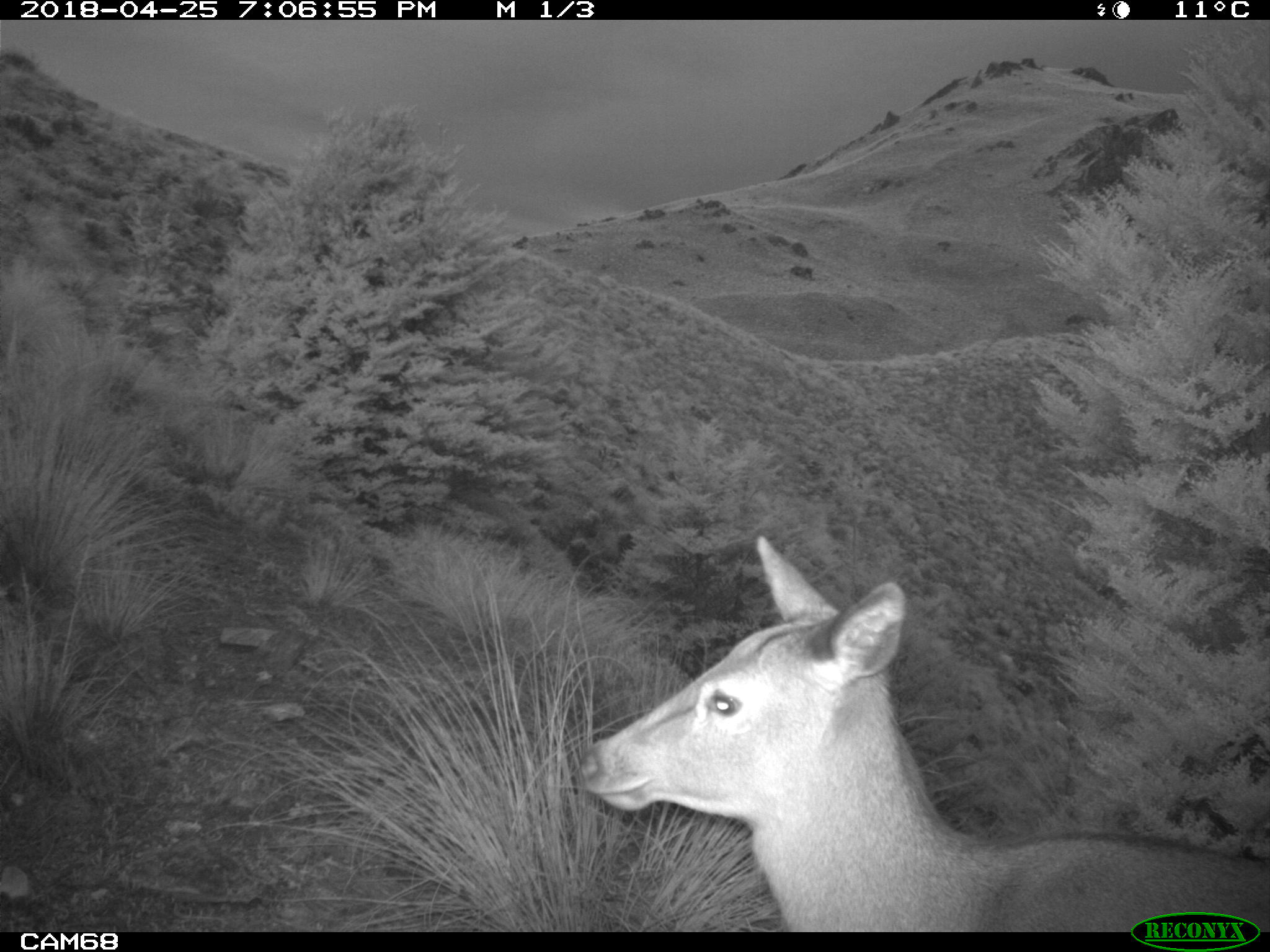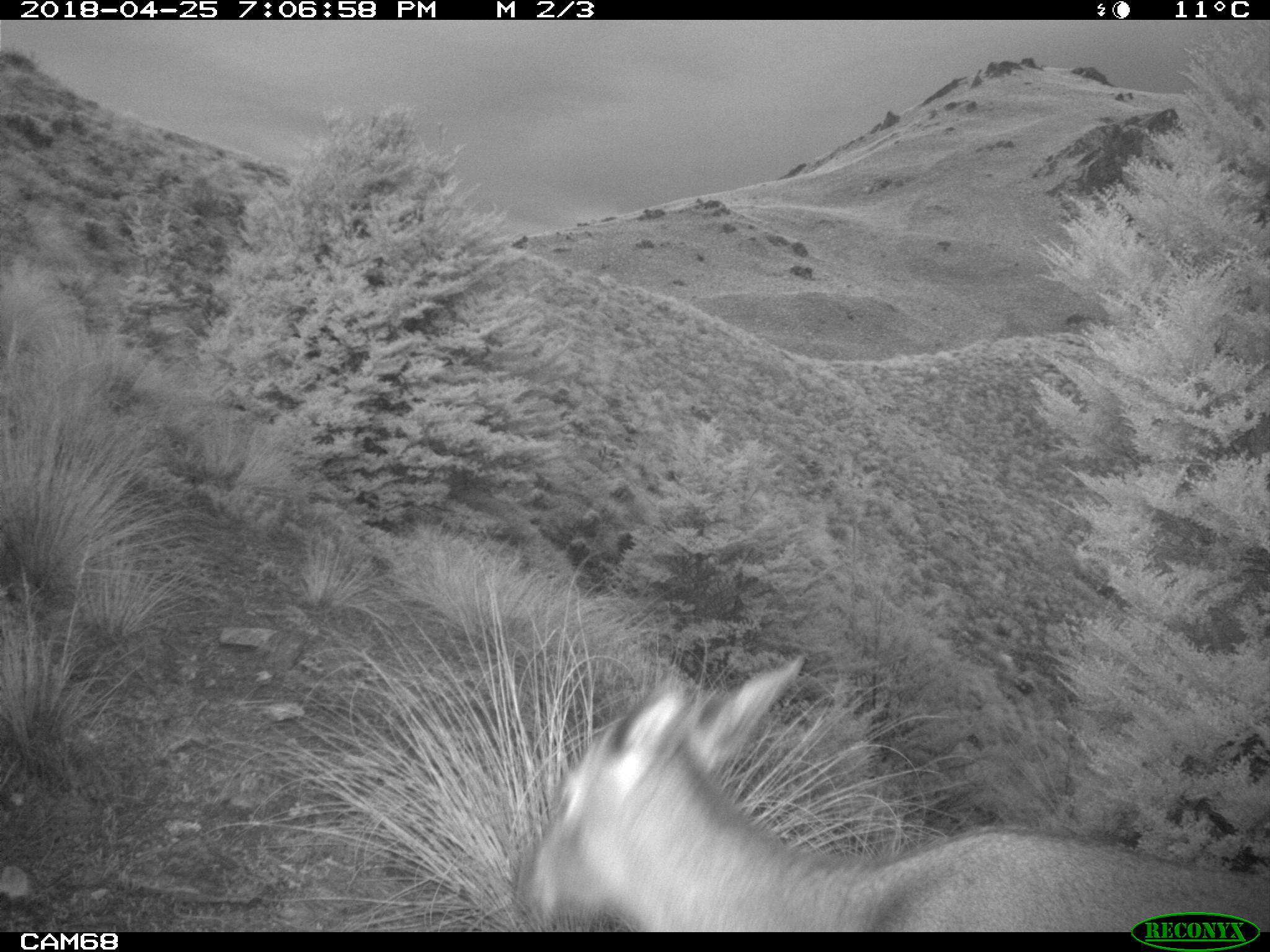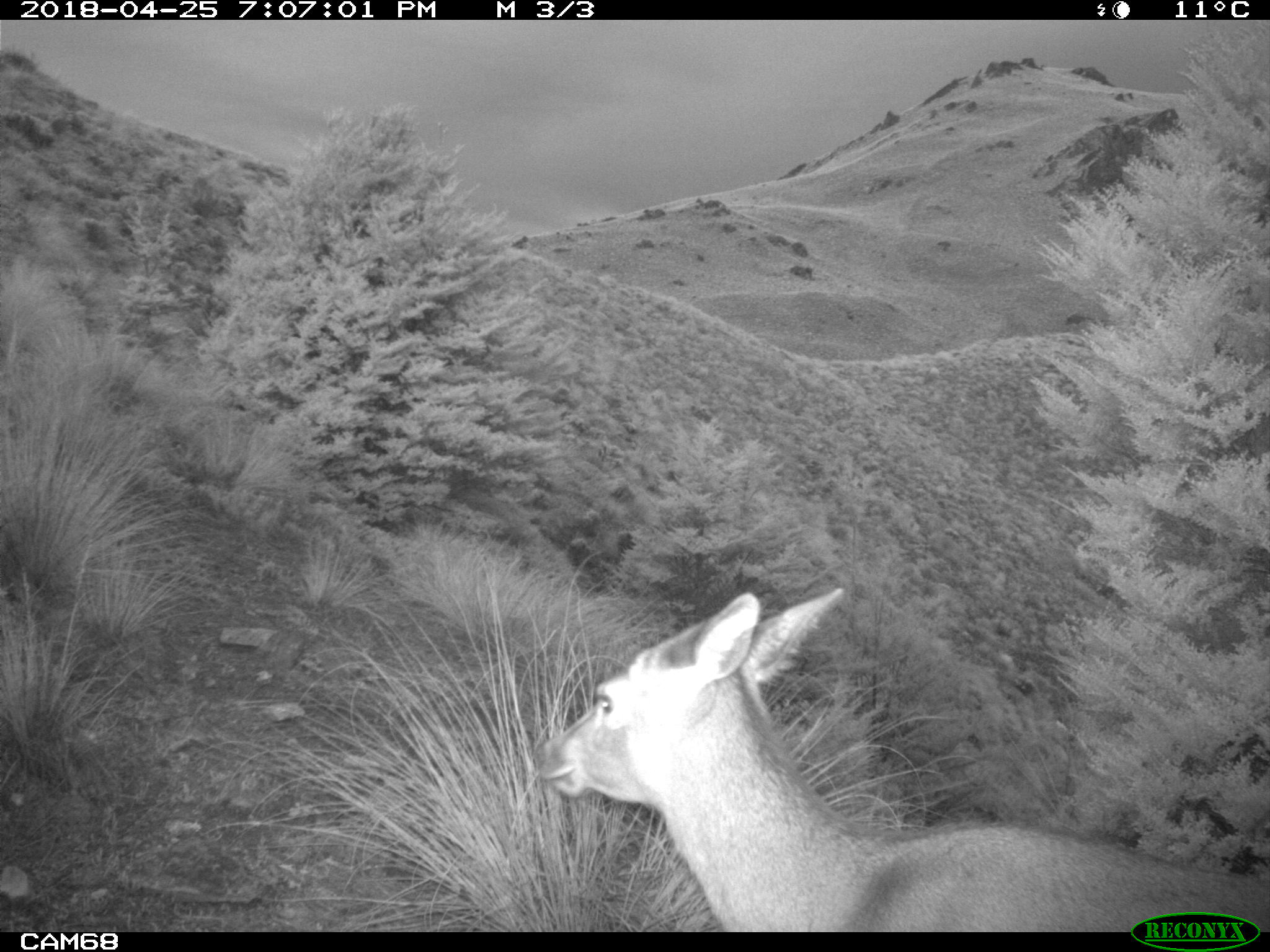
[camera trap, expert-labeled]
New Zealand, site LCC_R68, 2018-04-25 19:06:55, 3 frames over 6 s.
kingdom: Animalia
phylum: Chordata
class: Mammalia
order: Artiodactyla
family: Cervidae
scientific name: Cervidae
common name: deer